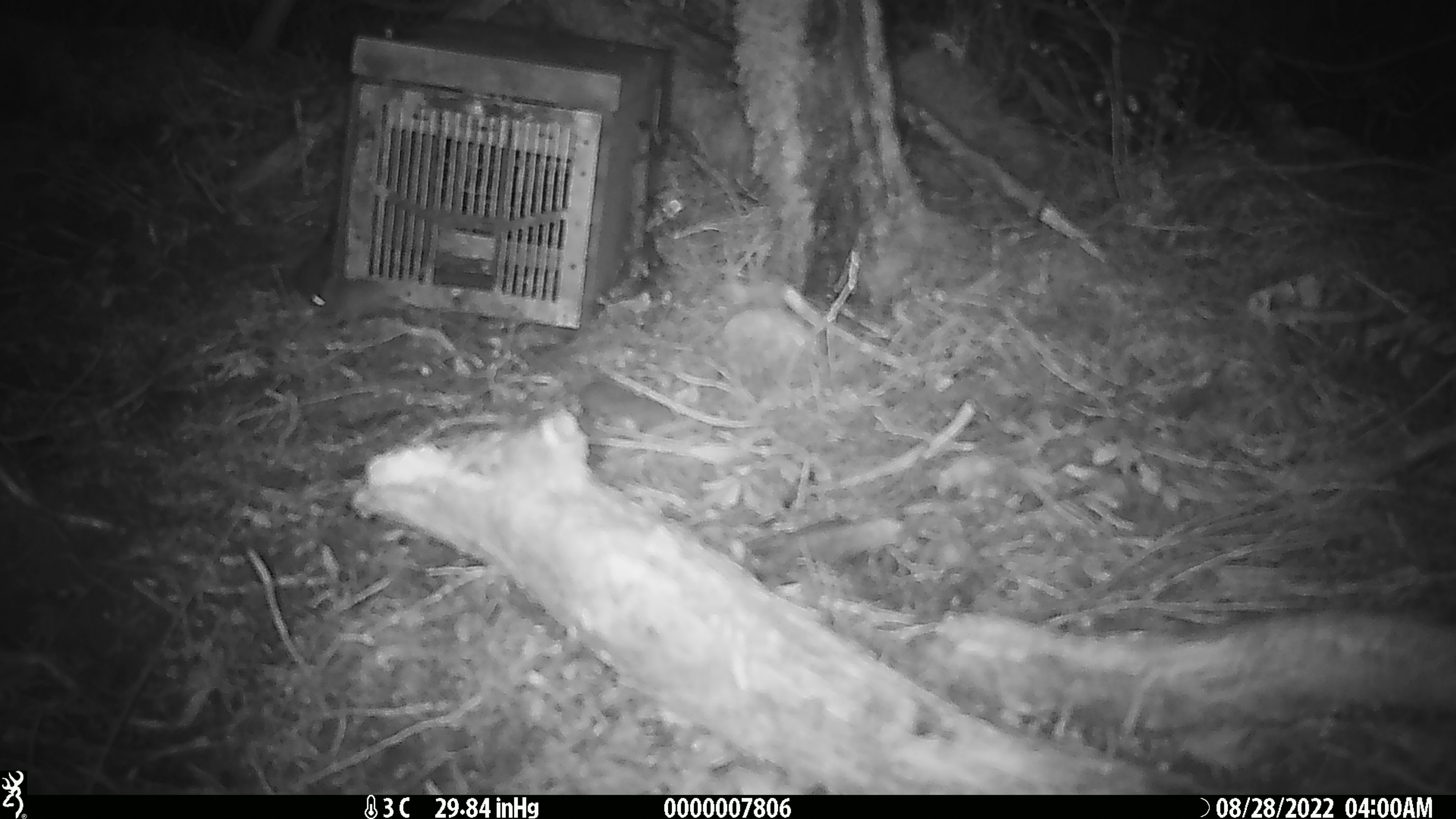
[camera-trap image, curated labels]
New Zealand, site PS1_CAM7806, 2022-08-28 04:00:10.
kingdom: Animalia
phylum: Chordata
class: Mammalia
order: Rodentia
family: Muridae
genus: Mus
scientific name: Mus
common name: mouse